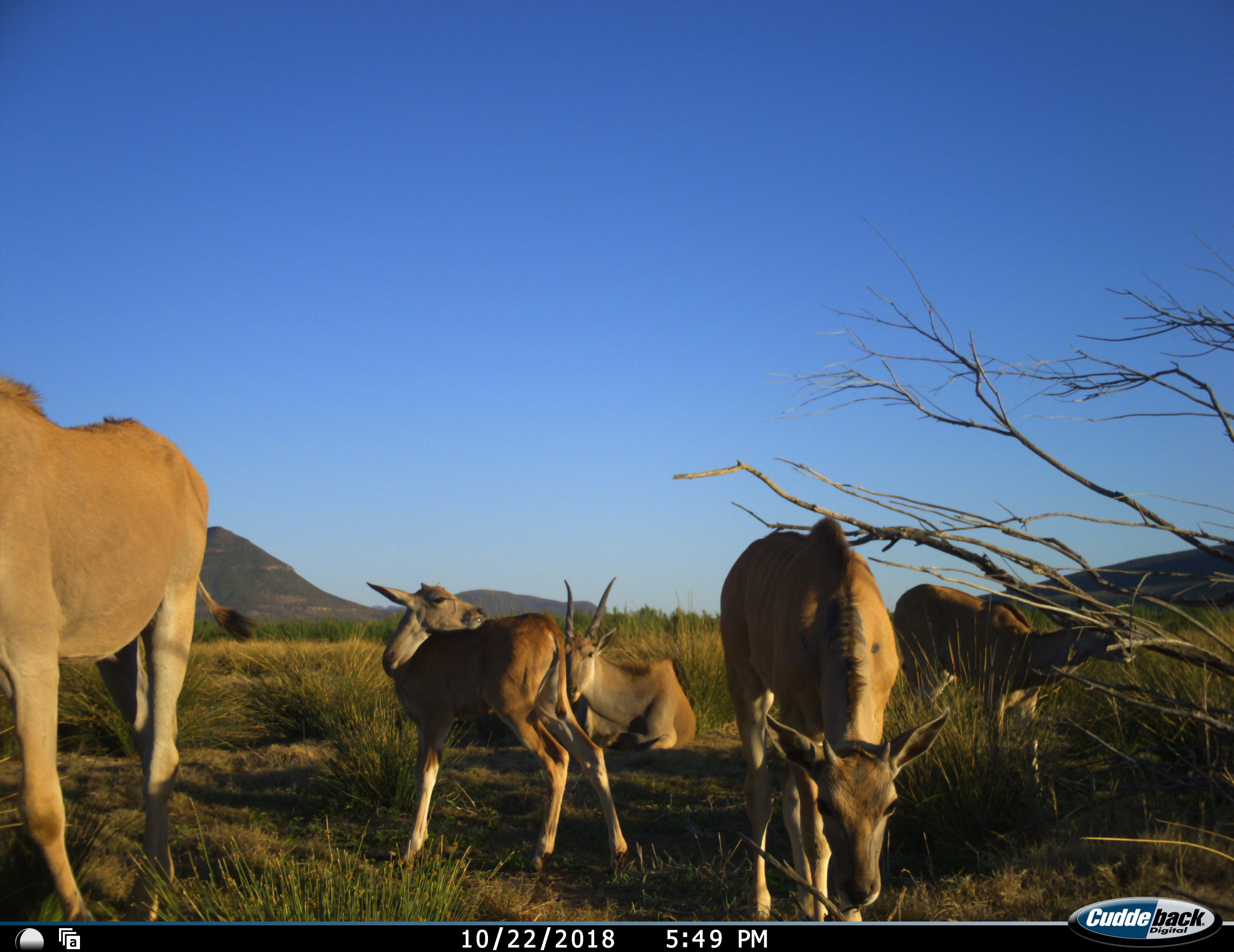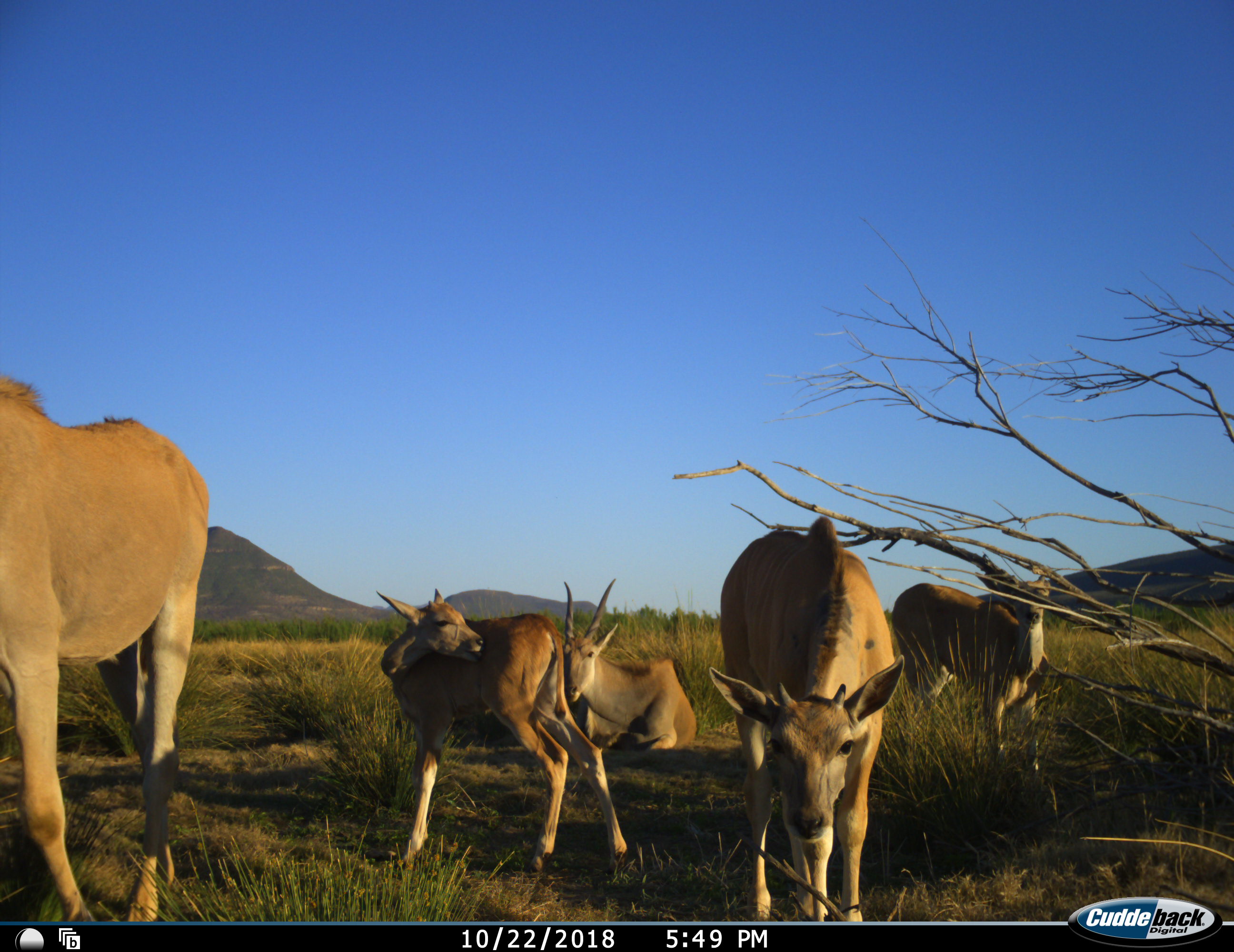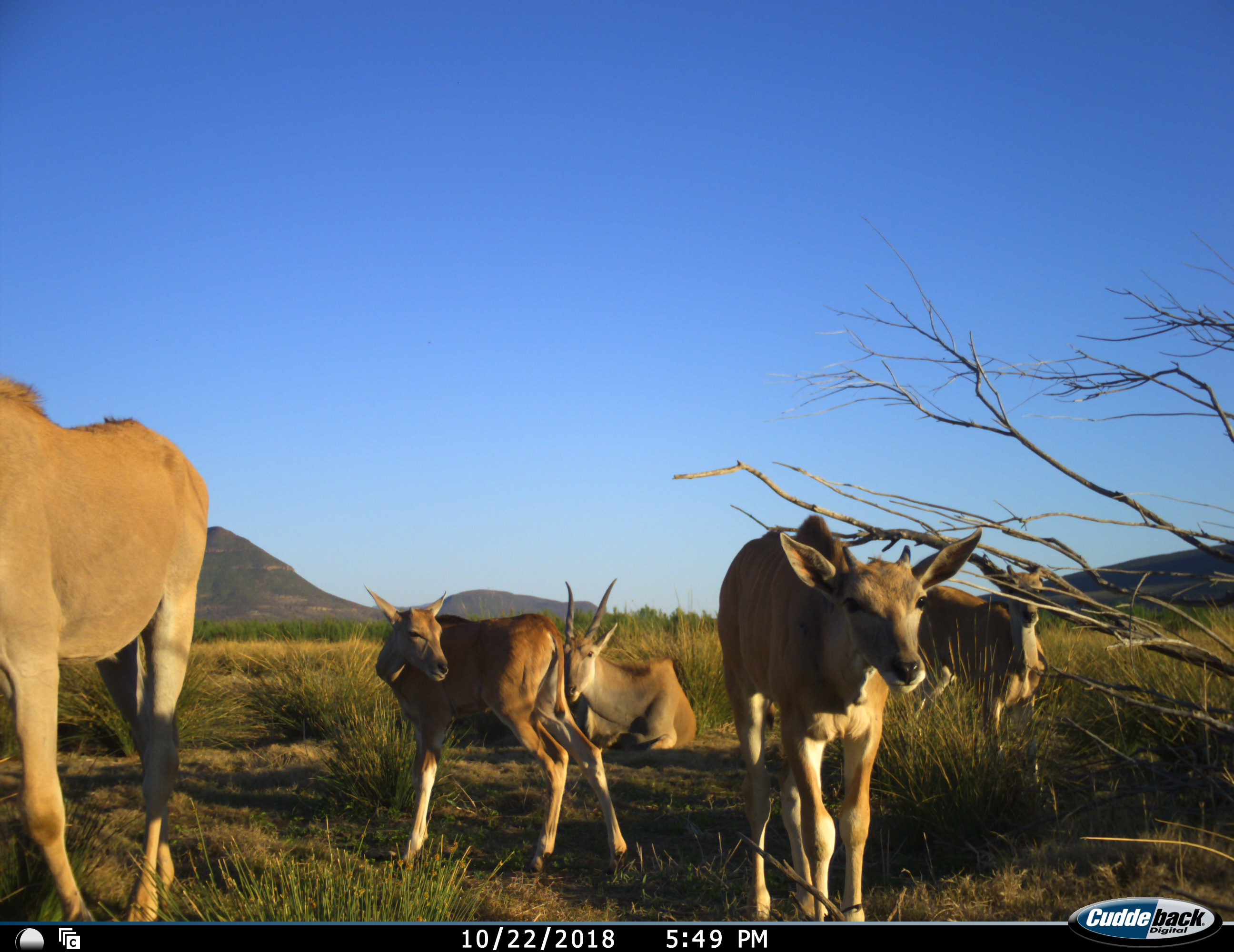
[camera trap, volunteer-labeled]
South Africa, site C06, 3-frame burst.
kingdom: Animalia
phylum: Chordata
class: Mammalia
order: Artiodactyla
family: Bovidae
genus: Tragelaphus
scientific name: Tragelaphus oryx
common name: eland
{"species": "eland (Tragelaphus oryx)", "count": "5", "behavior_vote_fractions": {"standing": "86%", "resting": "71%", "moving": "43%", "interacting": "0%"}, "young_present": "86%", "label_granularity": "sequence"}